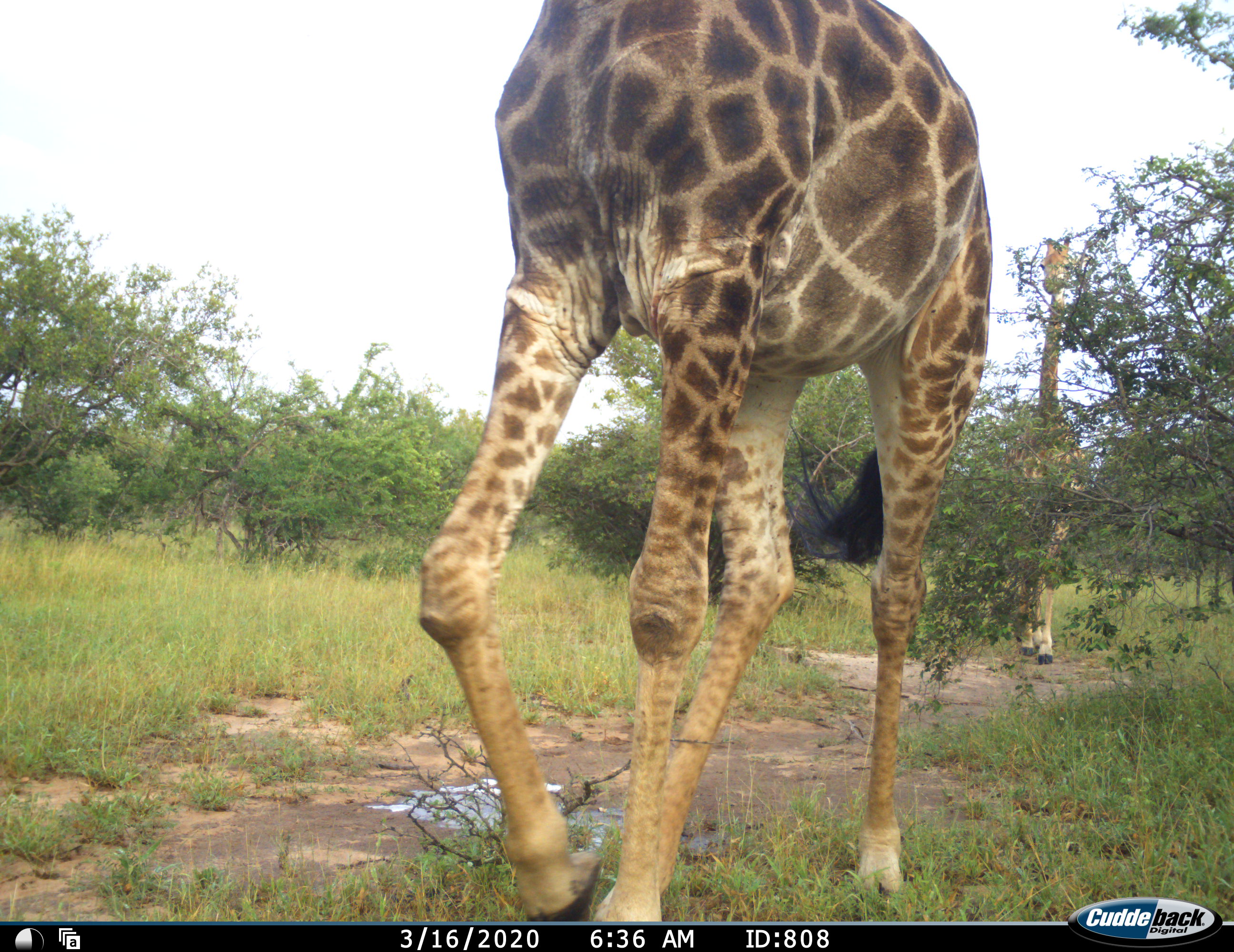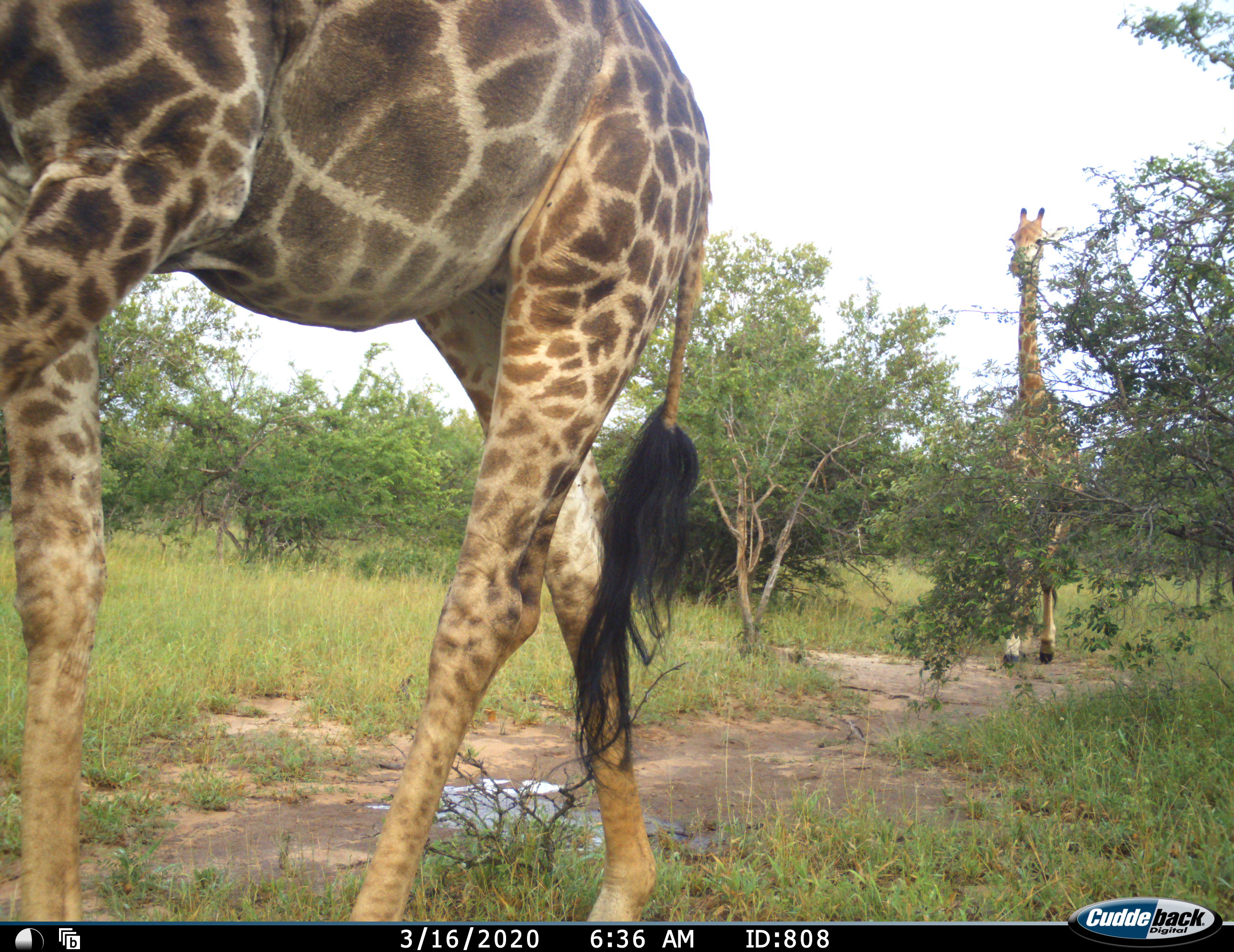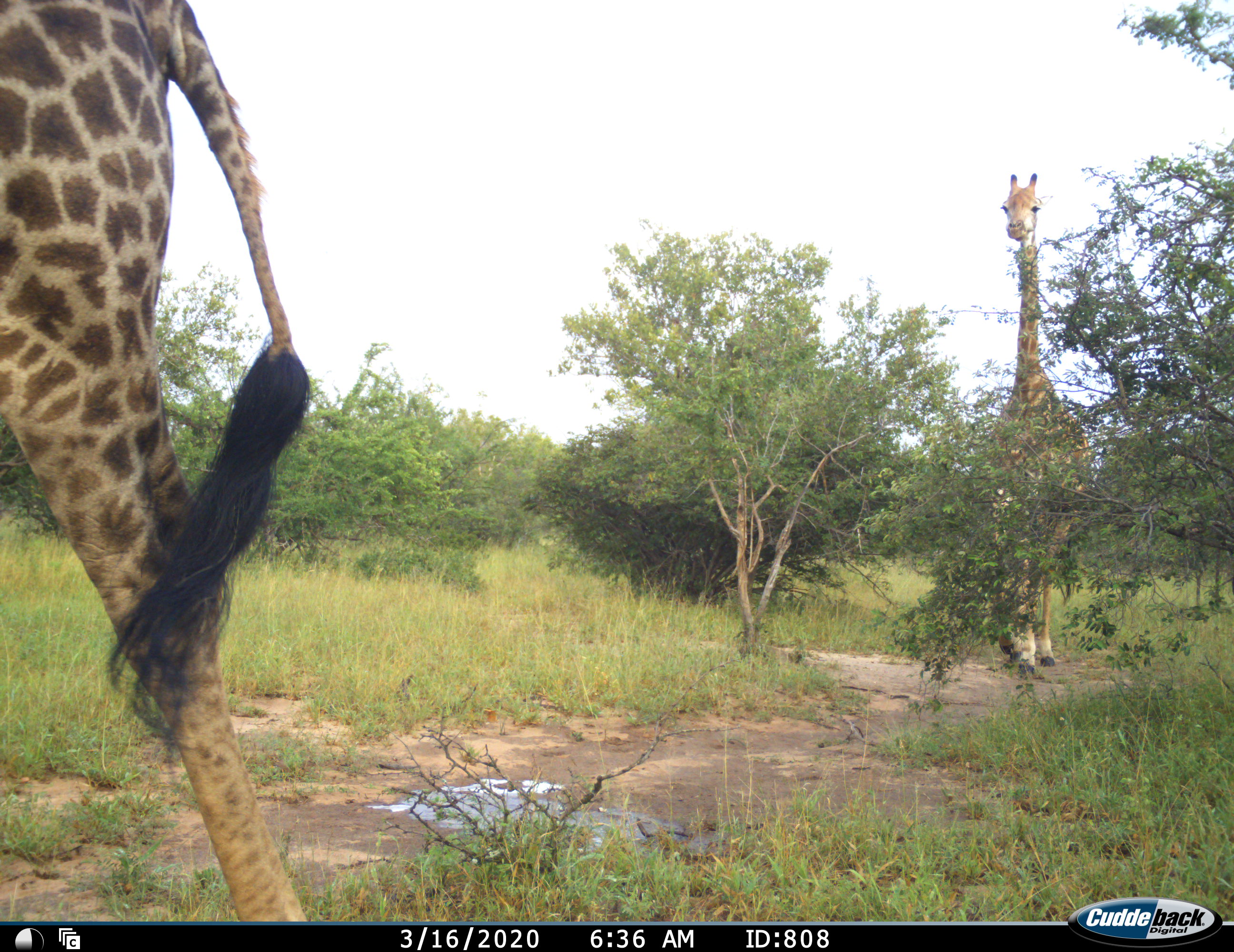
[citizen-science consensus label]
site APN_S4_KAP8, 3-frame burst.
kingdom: Animalia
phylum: Chordata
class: Mammalia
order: Artiodactyla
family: Giraffidae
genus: Giraffa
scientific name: Giraffa camelopardalis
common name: giraffe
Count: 2.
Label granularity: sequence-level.